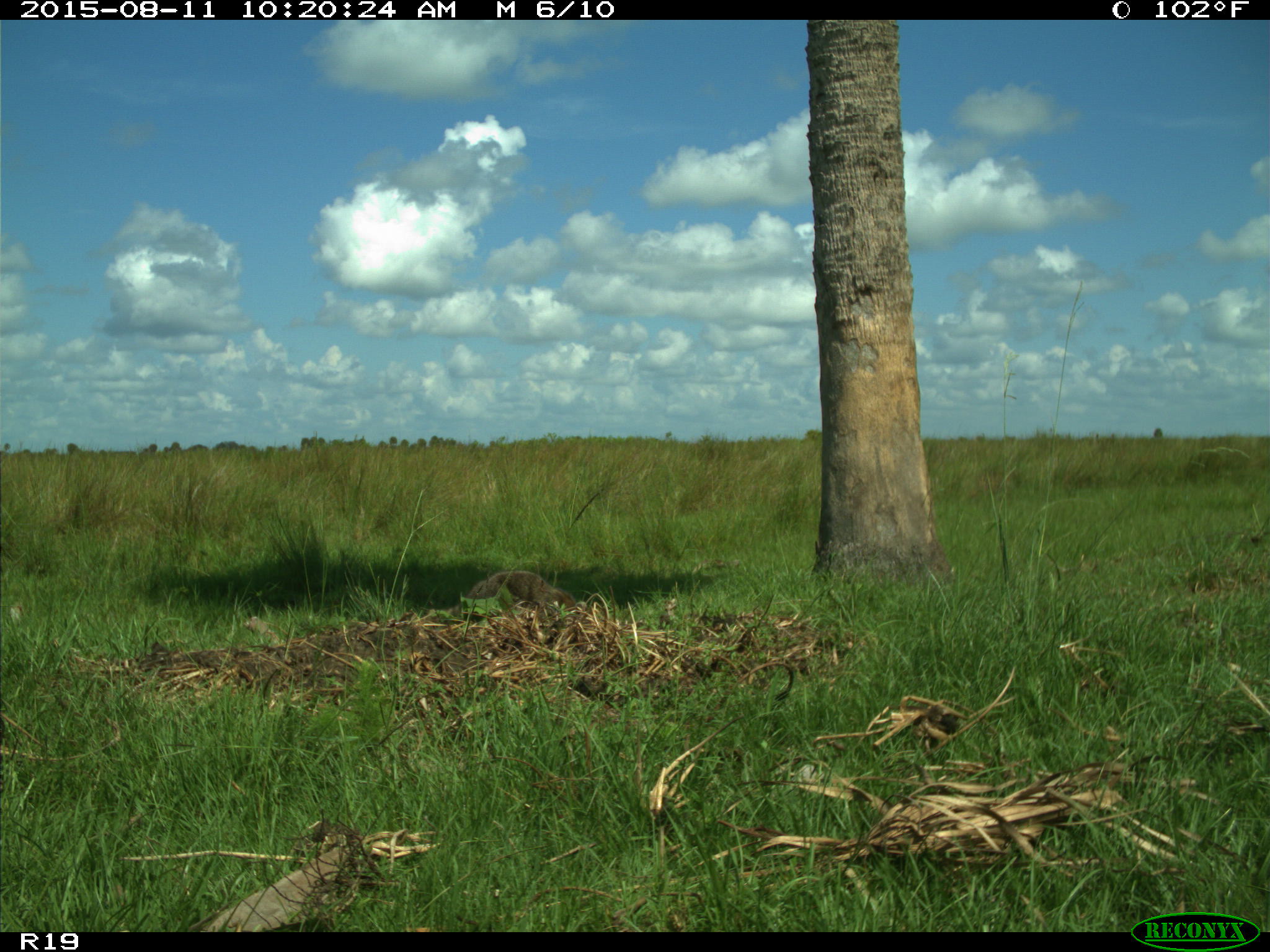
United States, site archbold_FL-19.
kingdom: Animalia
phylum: Chordata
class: Mammalia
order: Carnivora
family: Procyonidae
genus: Procyon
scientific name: Procyon lotor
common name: common raccoon